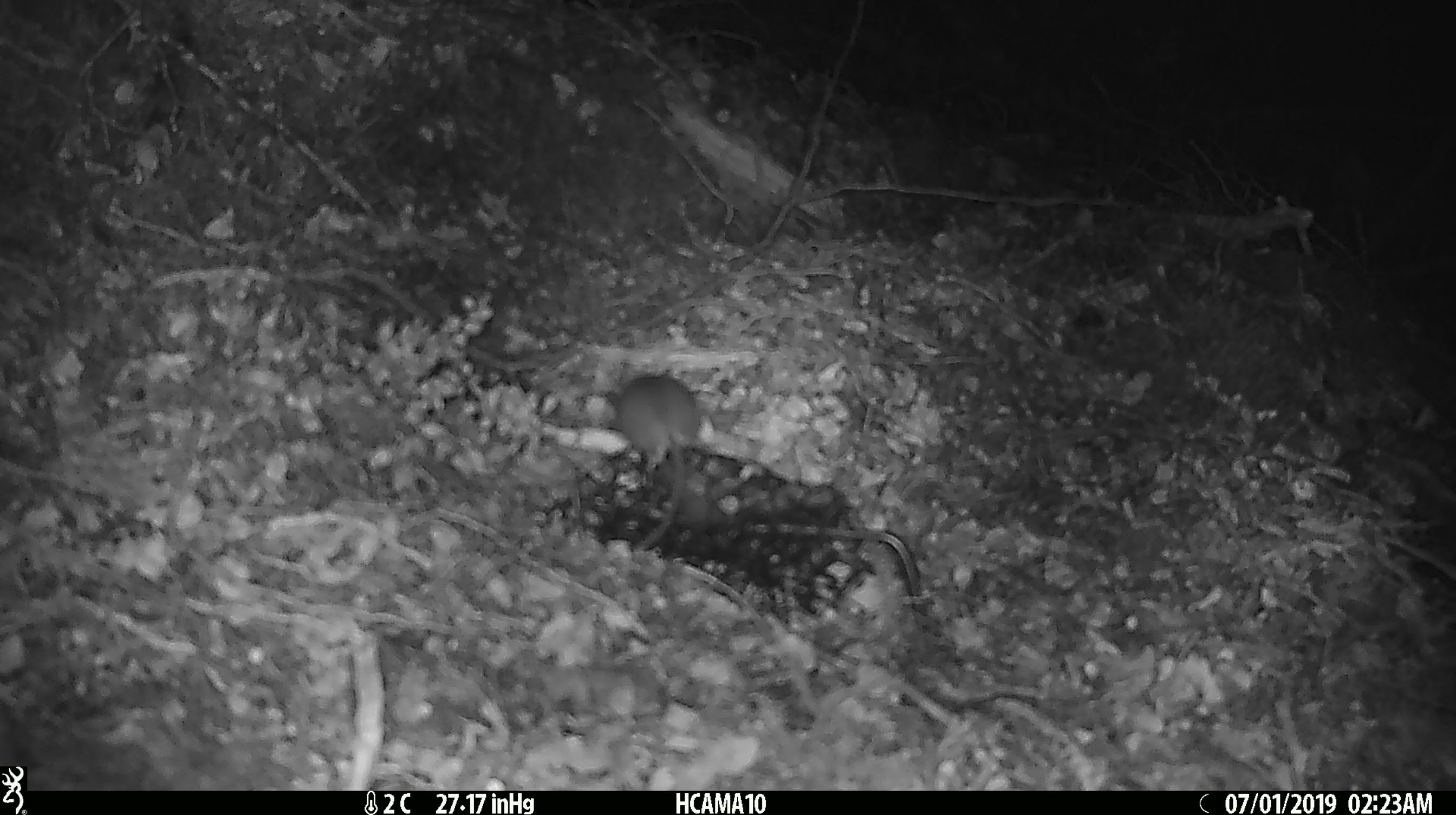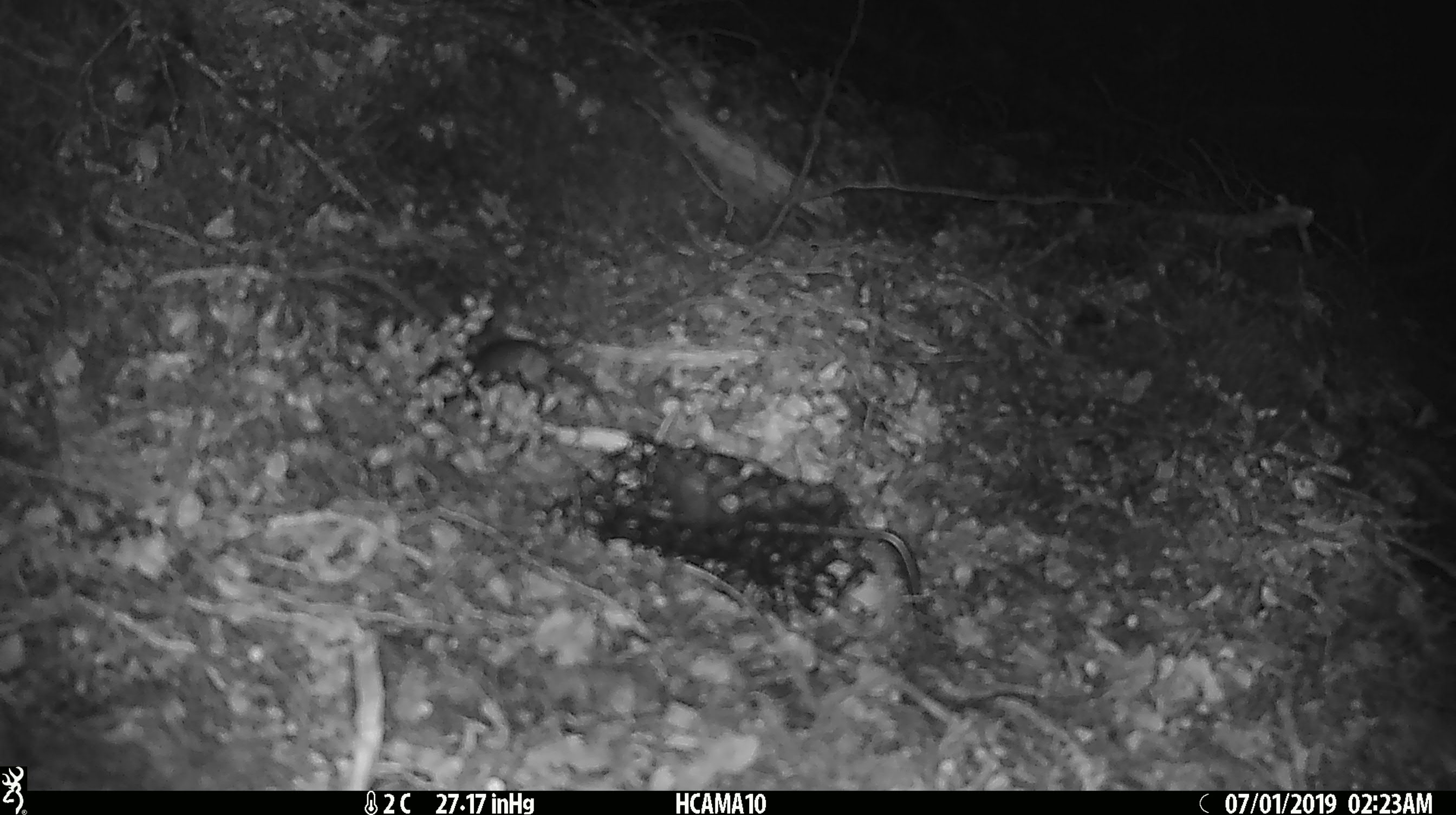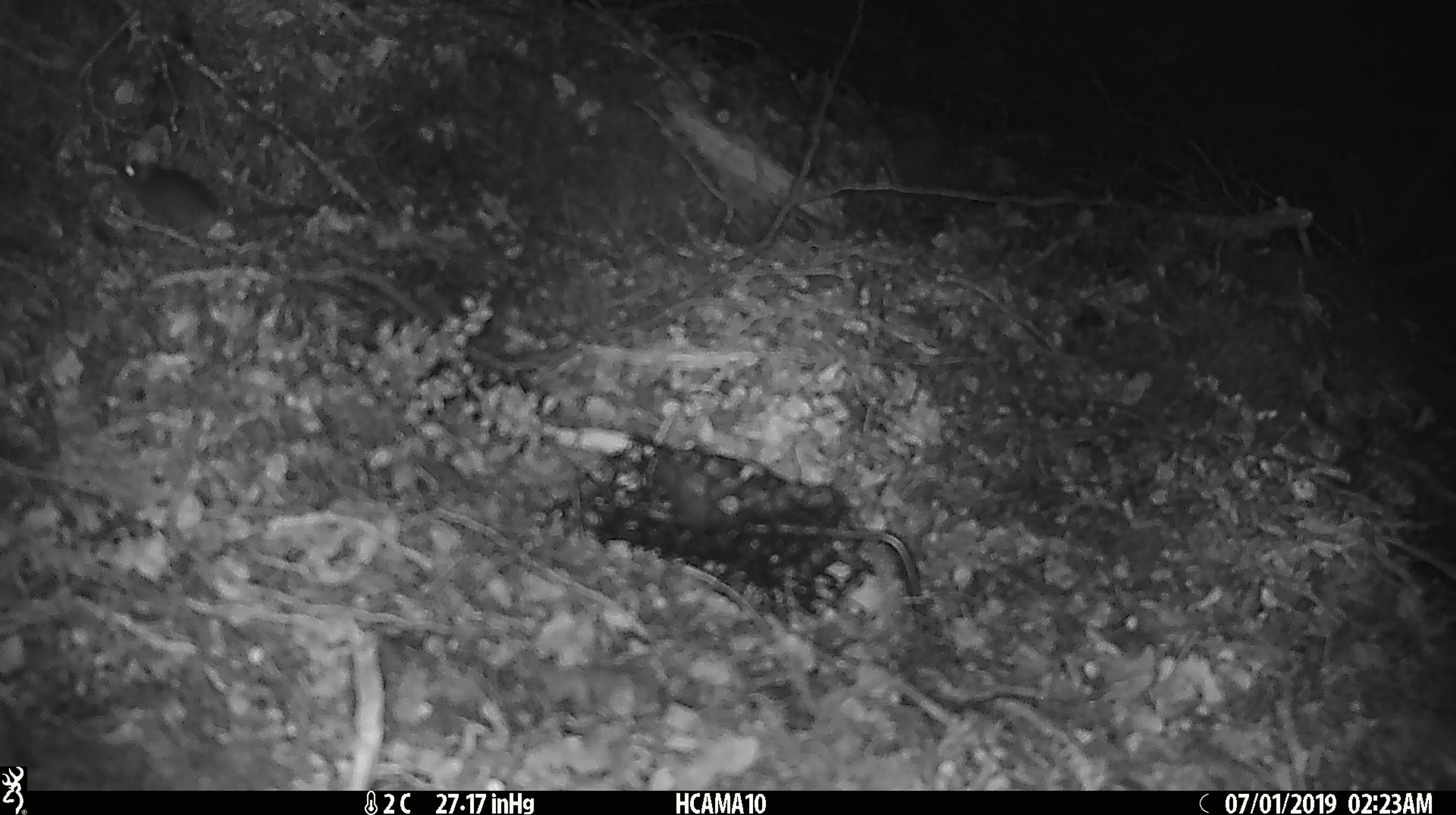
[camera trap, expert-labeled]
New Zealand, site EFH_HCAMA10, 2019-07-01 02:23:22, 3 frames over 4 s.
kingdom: Animalia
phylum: Chordata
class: Mammalia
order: Rodentia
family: Muridae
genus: Mus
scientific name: Mus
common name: mouse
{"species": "mouse (Mus)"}